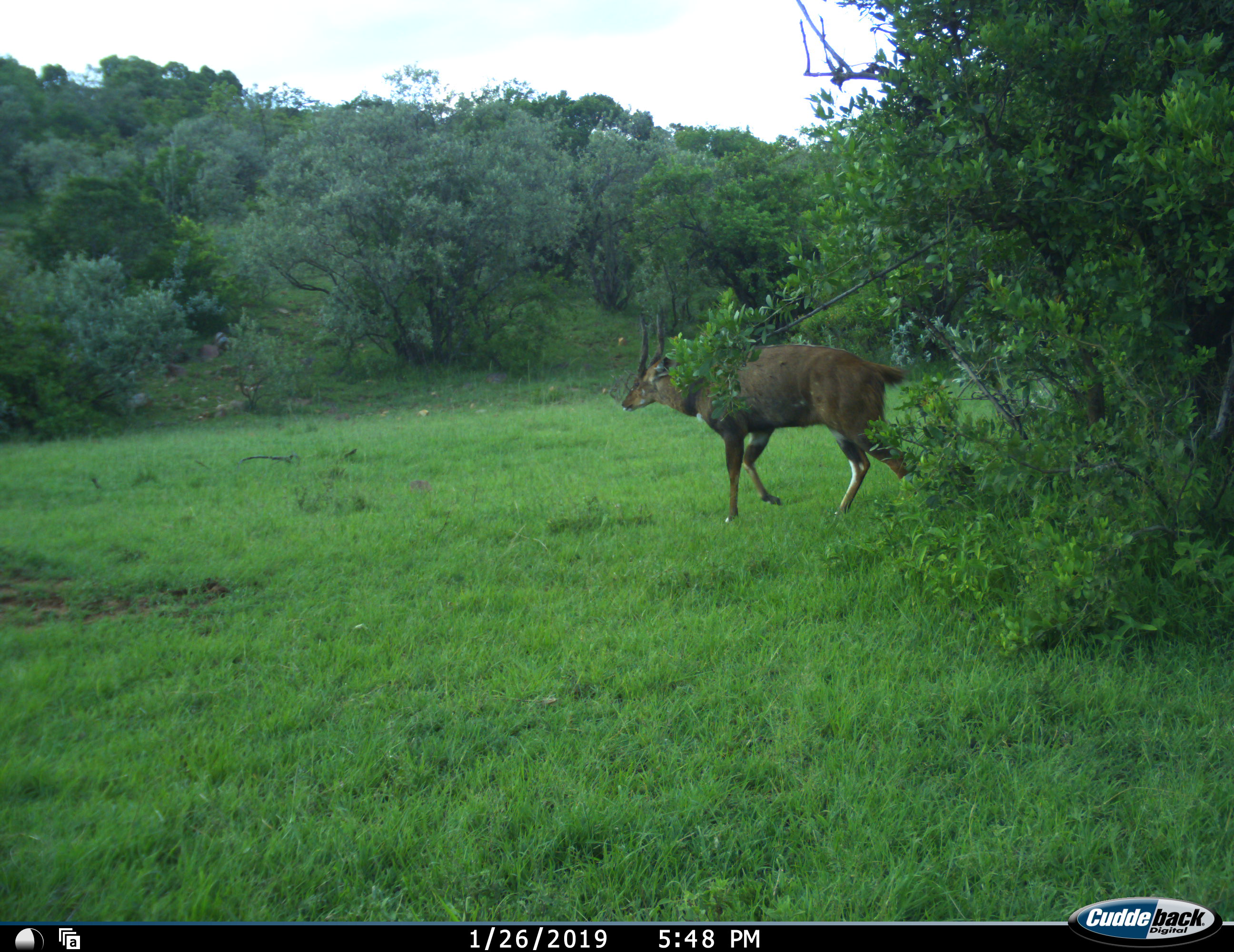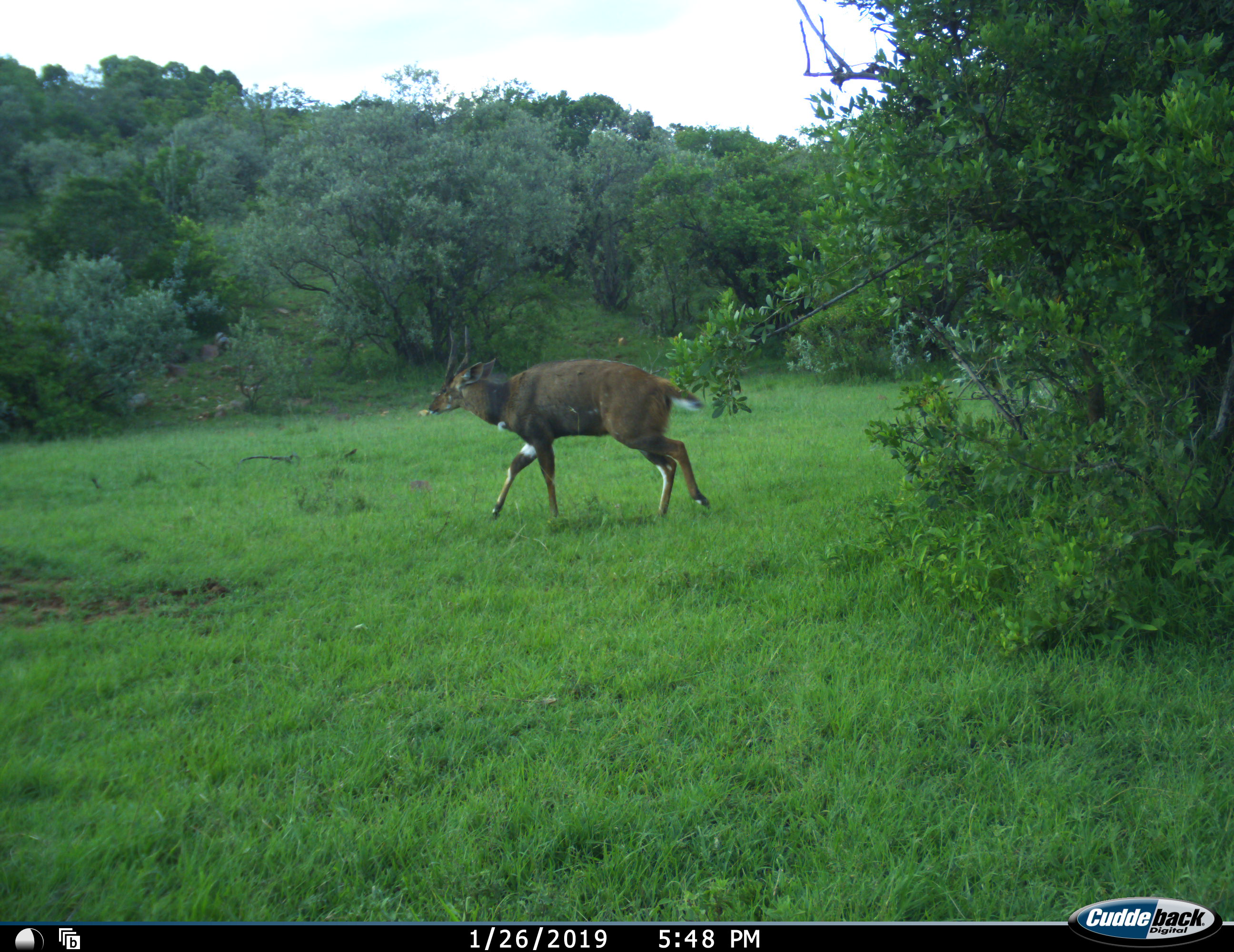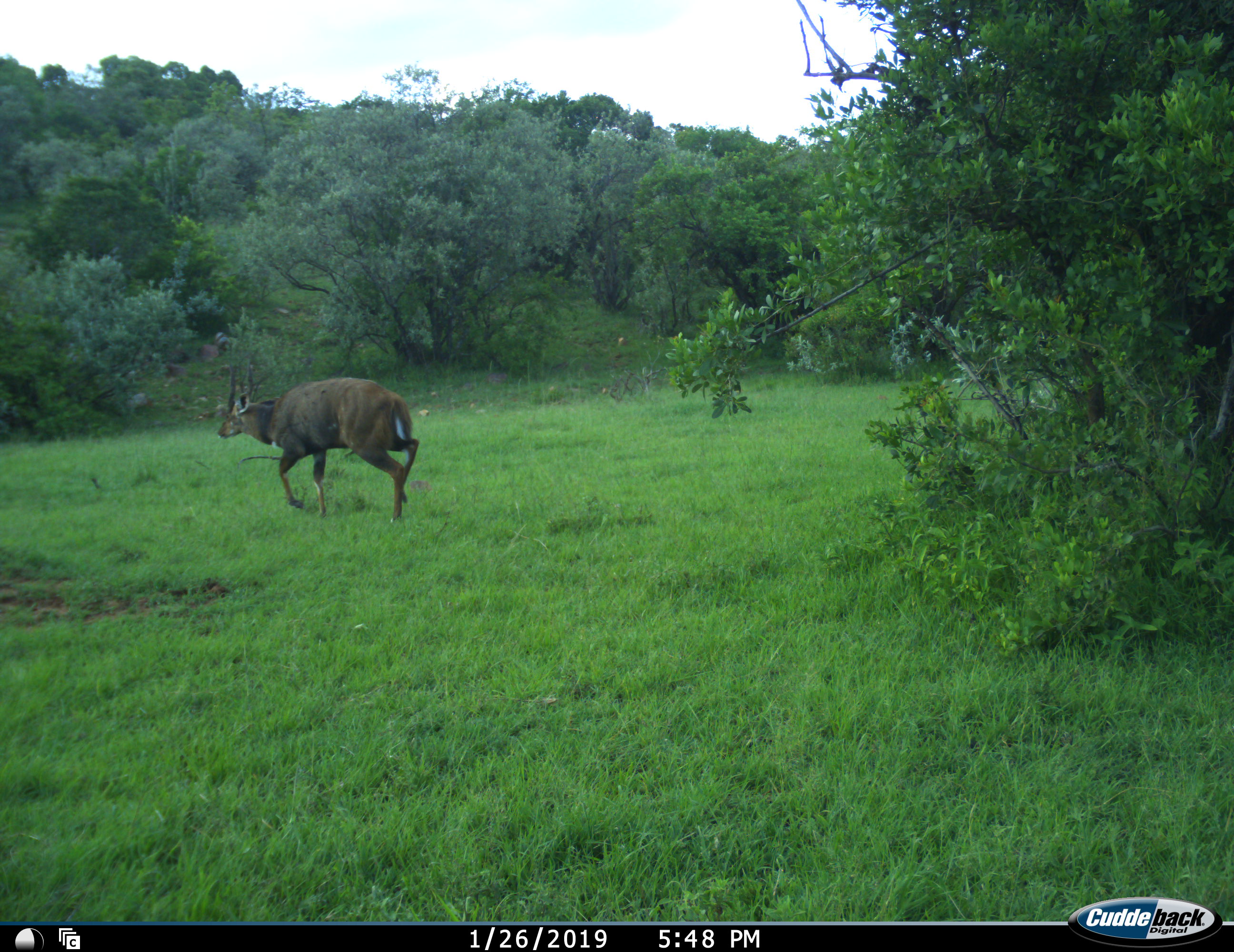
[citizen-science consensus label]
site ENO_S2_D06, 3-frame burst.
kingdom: Animalia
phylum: Chordata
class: Mammalia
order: Artiodactyla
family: Bovidae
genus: Tragelaphus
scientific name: Tragelaphus scriptus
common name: bushbuck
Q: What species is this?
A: Bushbuck (Tragelaphus scriptus).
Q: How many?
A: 1.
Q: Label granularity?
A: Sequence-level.